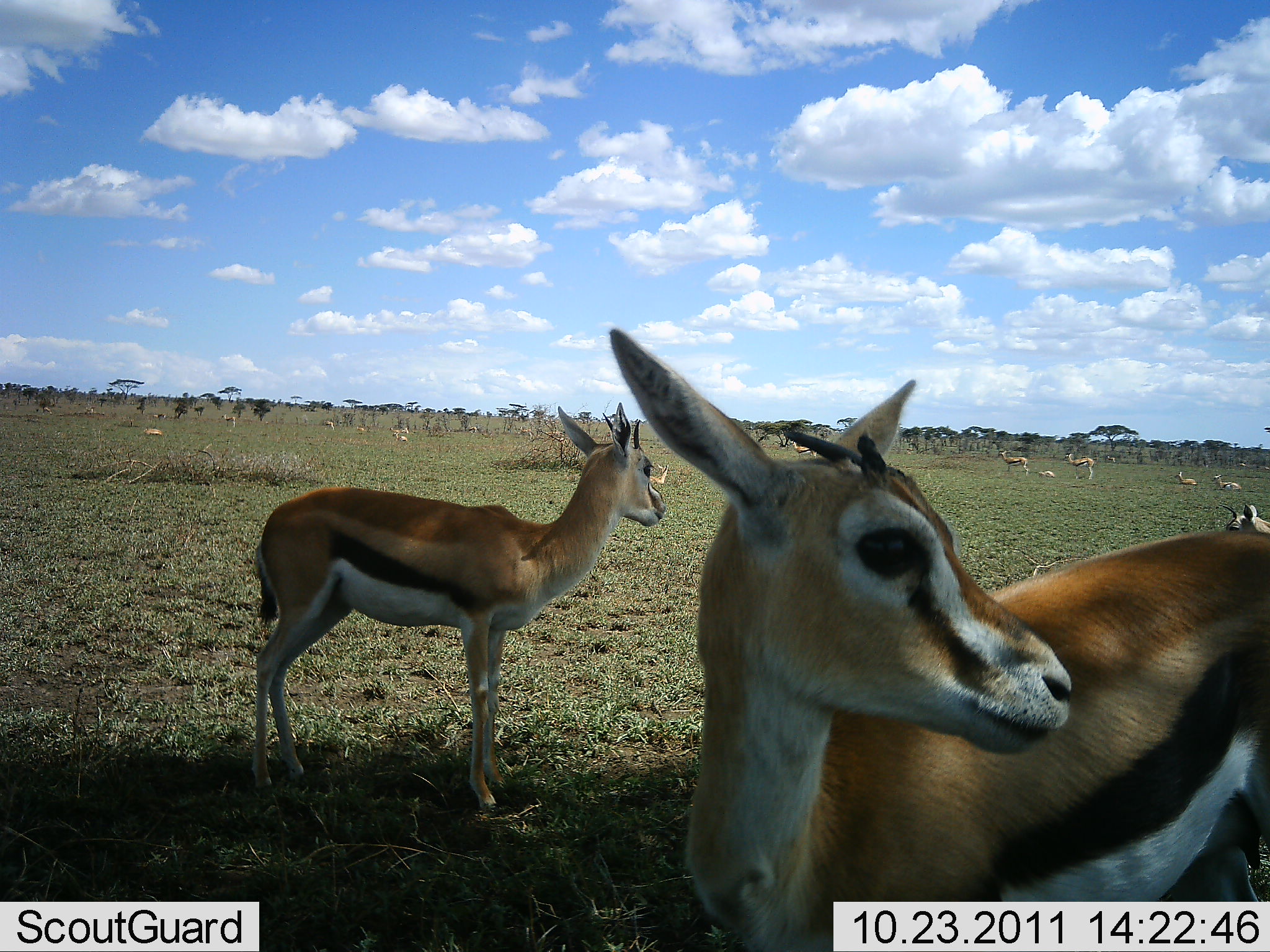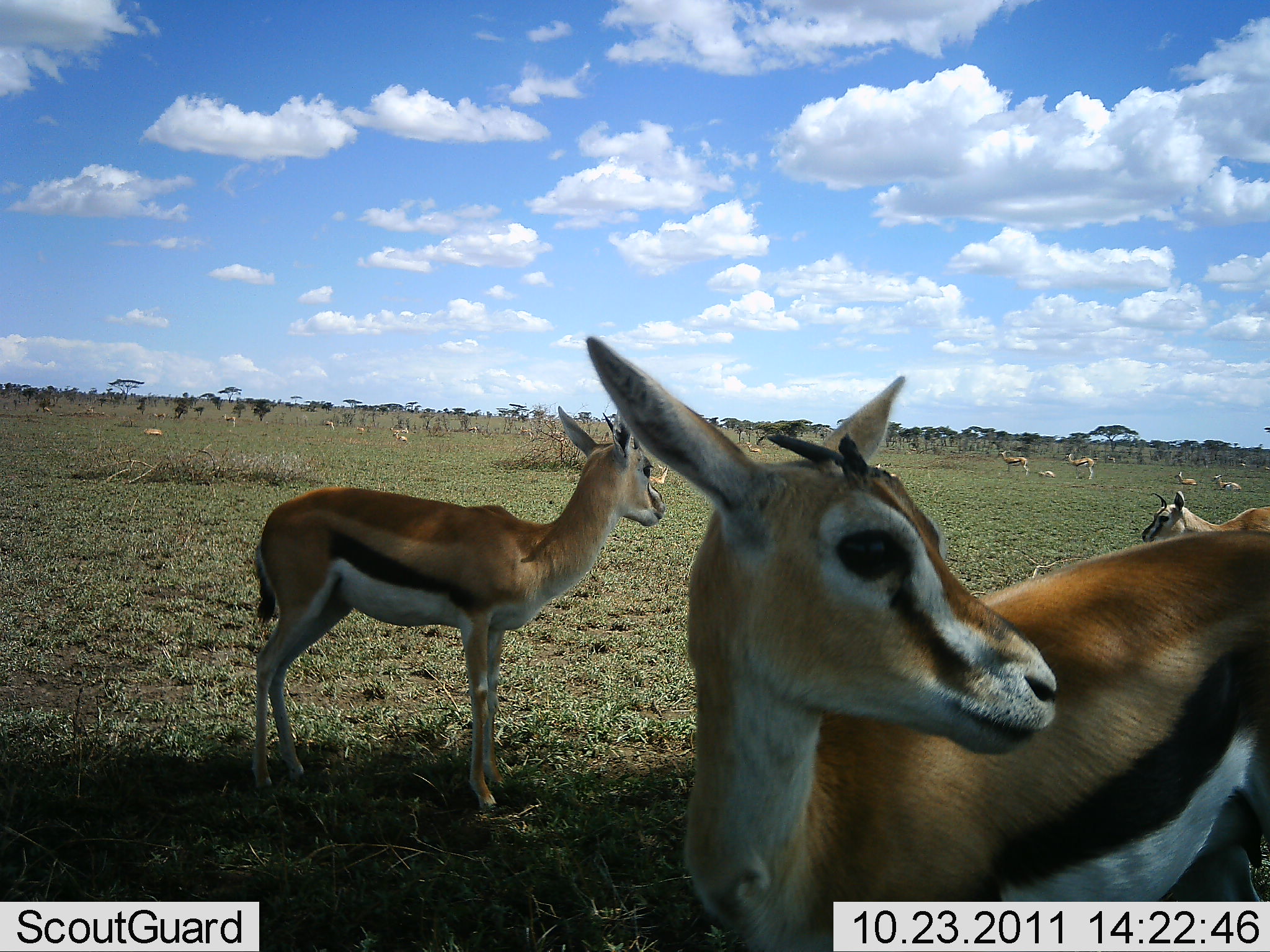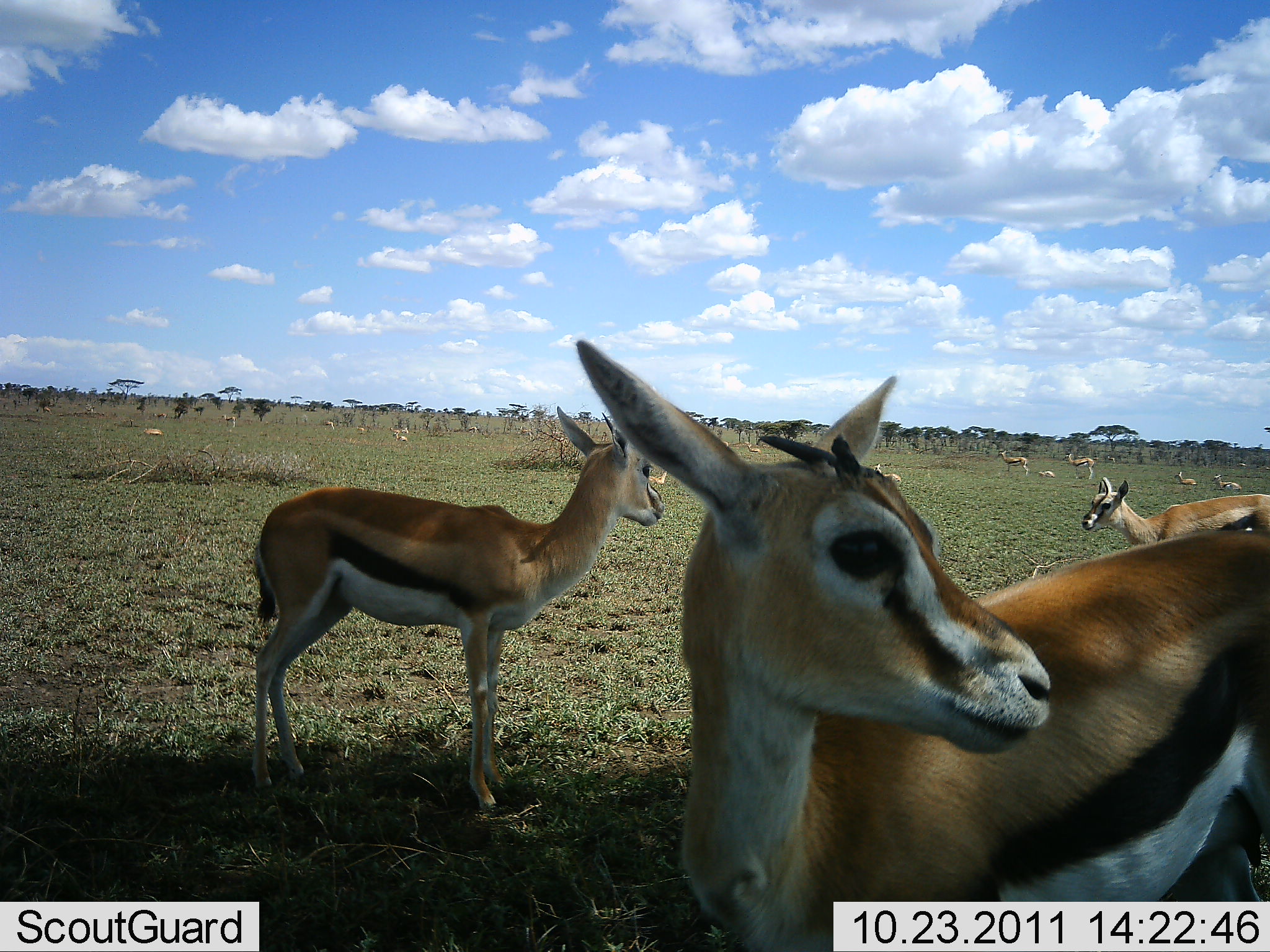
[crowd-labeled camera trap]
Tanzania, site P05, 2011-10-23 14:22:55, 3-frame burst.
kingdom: Animalia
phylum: Chordata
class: Mammalia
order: Artiodactyla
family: Bovidae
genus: Eudorcas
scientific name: Eudorcas thomsonii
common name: thomson's gazelle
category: gazellethomsons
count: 10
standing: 77%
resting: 46%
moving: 23%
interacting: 8%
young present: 15%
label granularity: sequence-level